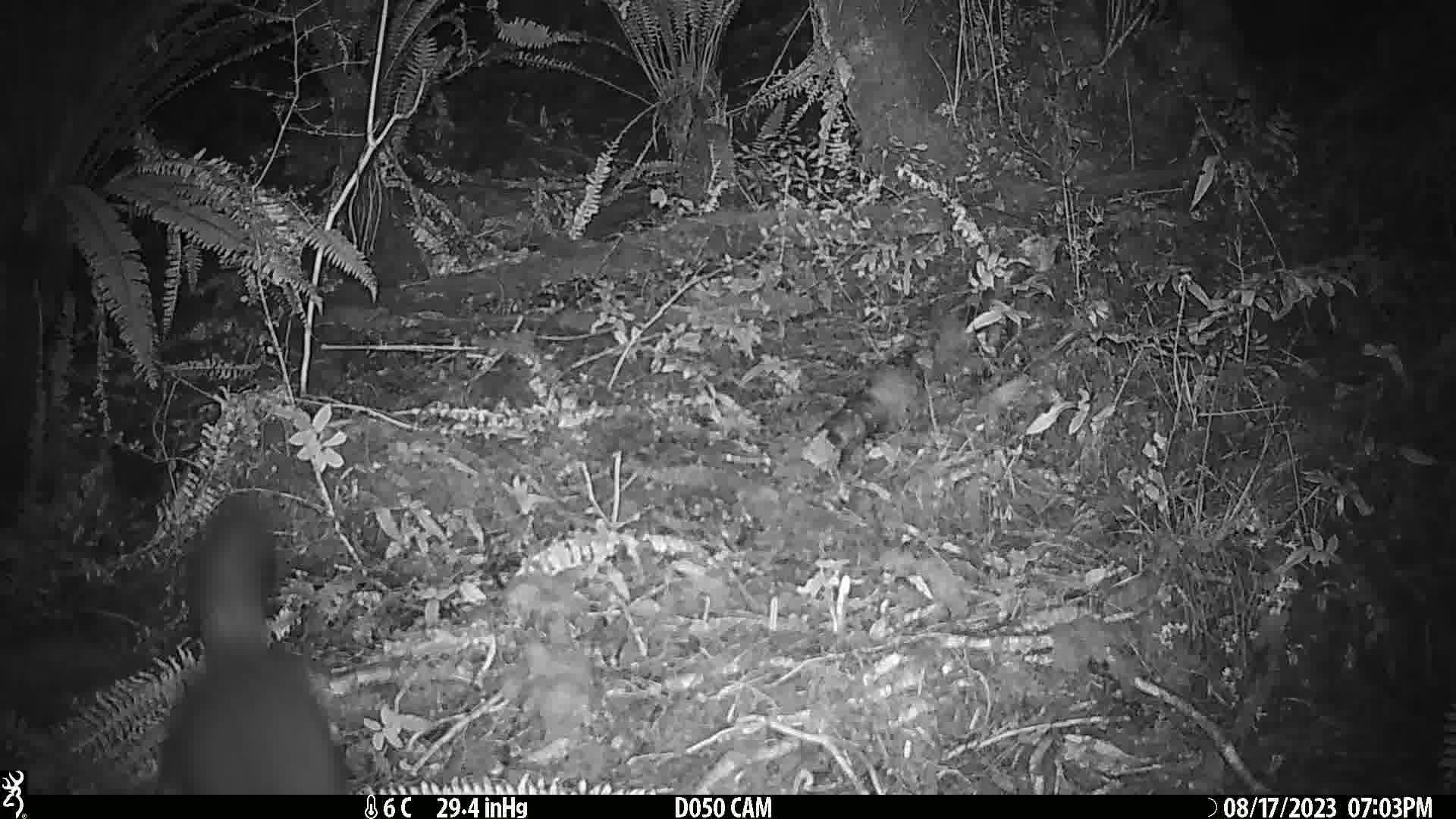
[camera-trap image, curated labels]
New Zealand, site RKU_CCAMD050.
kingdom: Animalia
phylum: Chordata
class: Mammalia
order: Diprotodontia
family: Phalangeridae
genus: Trichosurus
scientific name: Trichosurus vulpecula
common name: common brushtail possum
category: possum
Possum (common brushtail possum) (Trichosurus vulpecula).